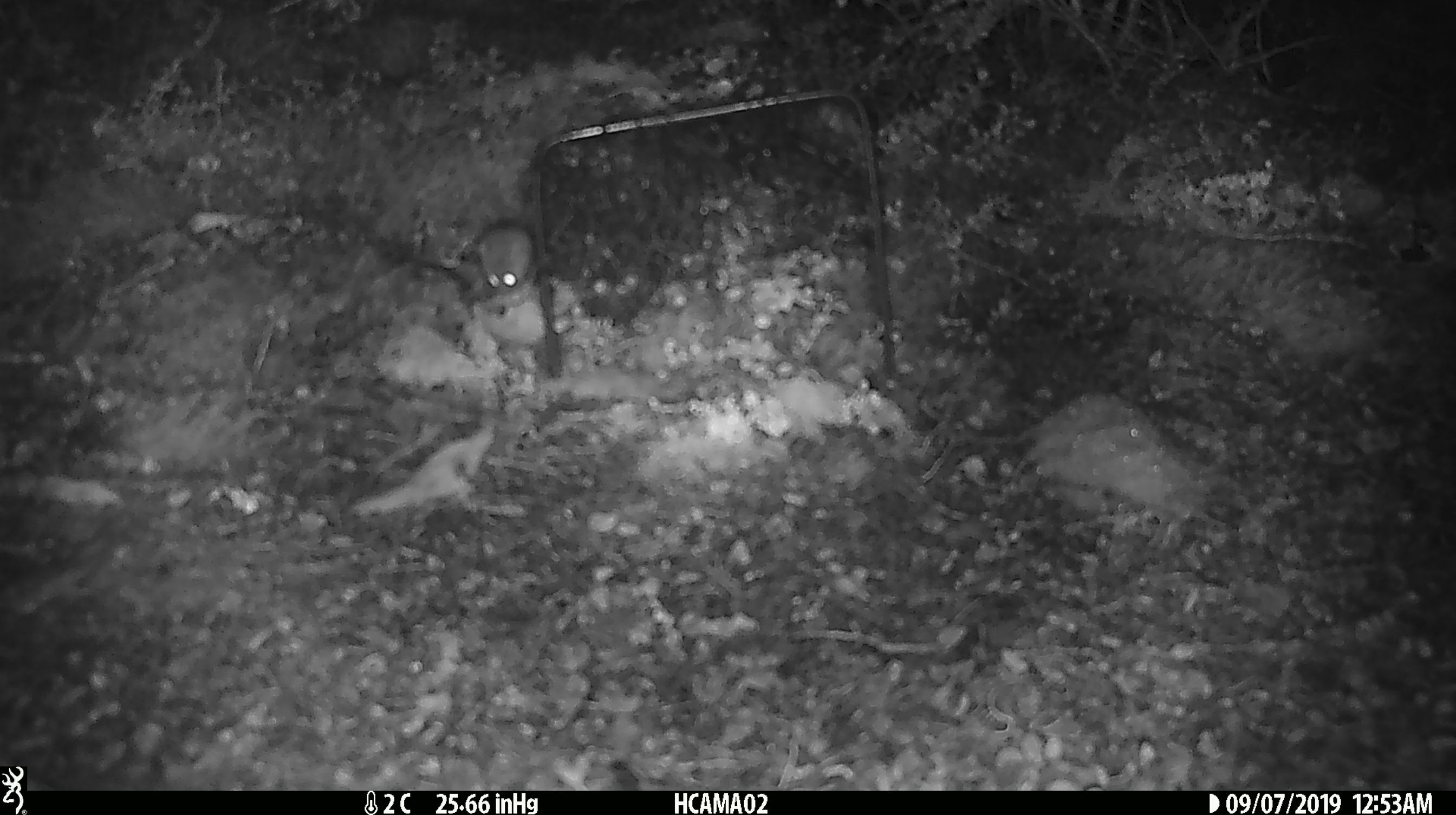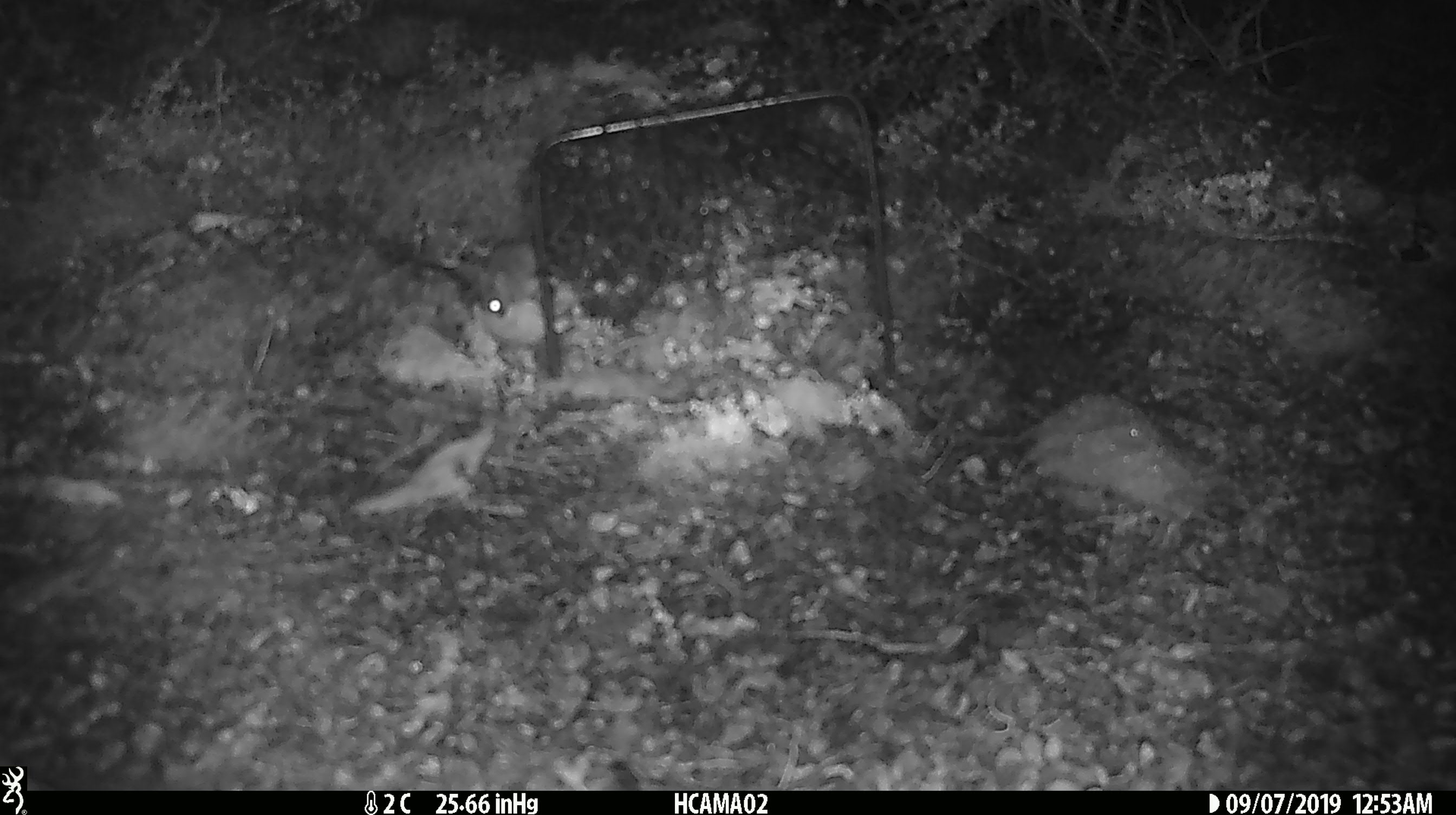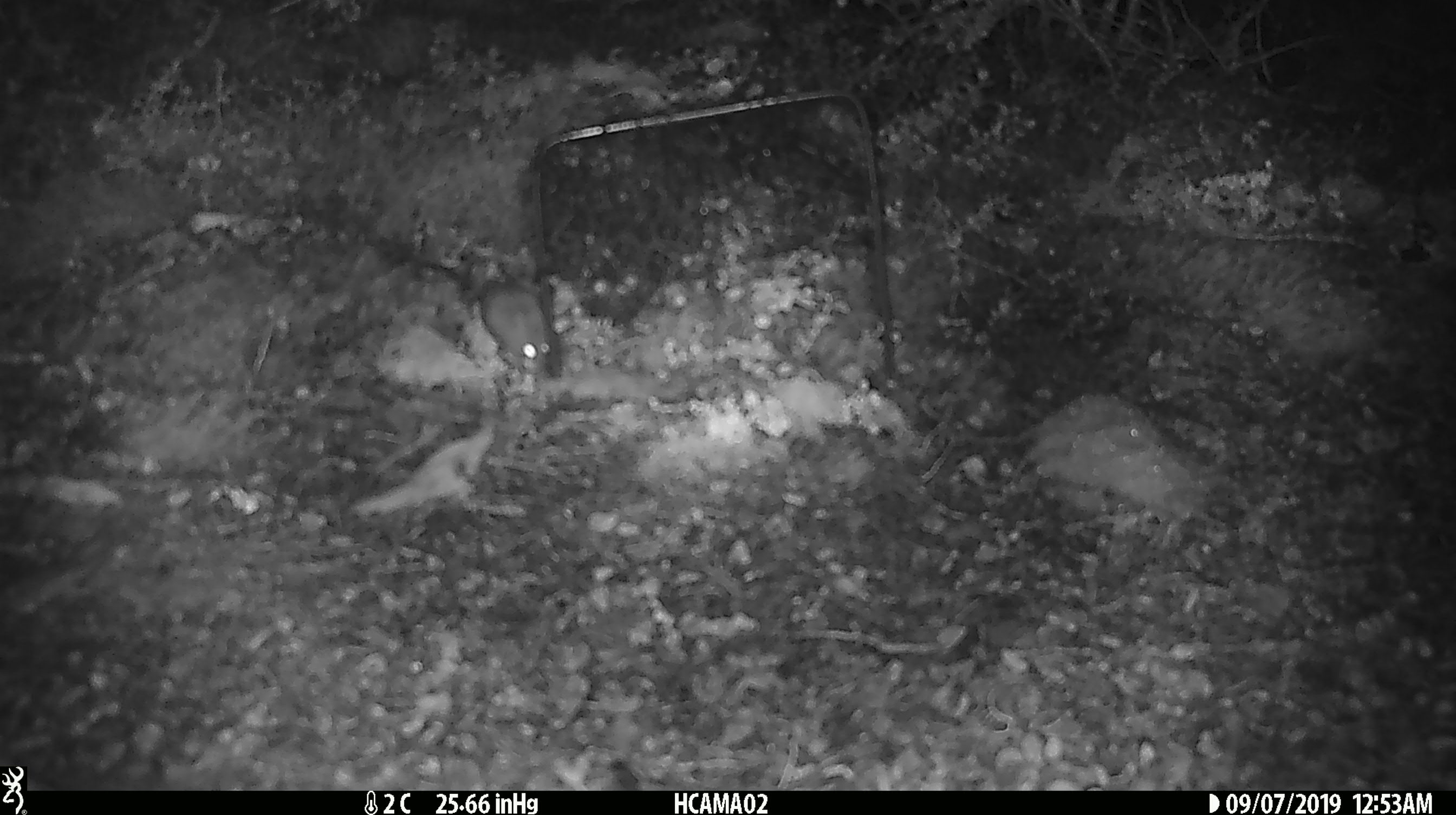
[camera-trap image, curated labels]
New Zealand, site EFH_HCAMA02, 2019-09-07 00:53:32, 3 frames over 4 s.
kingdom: Animalia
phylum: Chordata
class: Mammalia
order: Rodentia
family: Muridae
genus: Mus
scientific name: Mus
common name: mouse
Mouse (Mus).